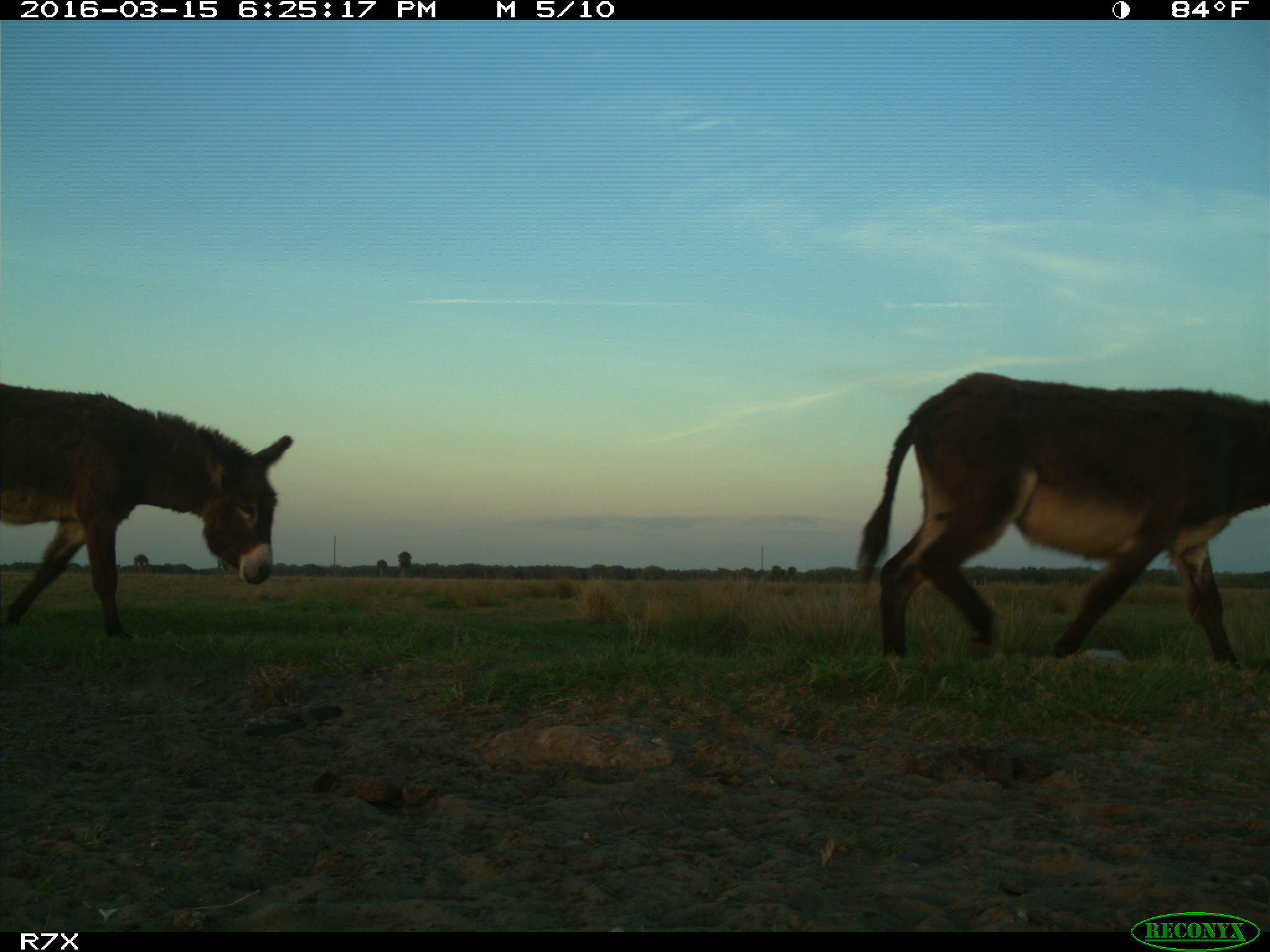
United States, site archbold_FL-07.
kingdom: Animalia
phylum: Chordata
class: Mammalia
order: Perissodactyla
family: Equidae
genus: Equus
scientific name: Equus africanus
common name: african wild ass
Equus africanus (african wild ass).